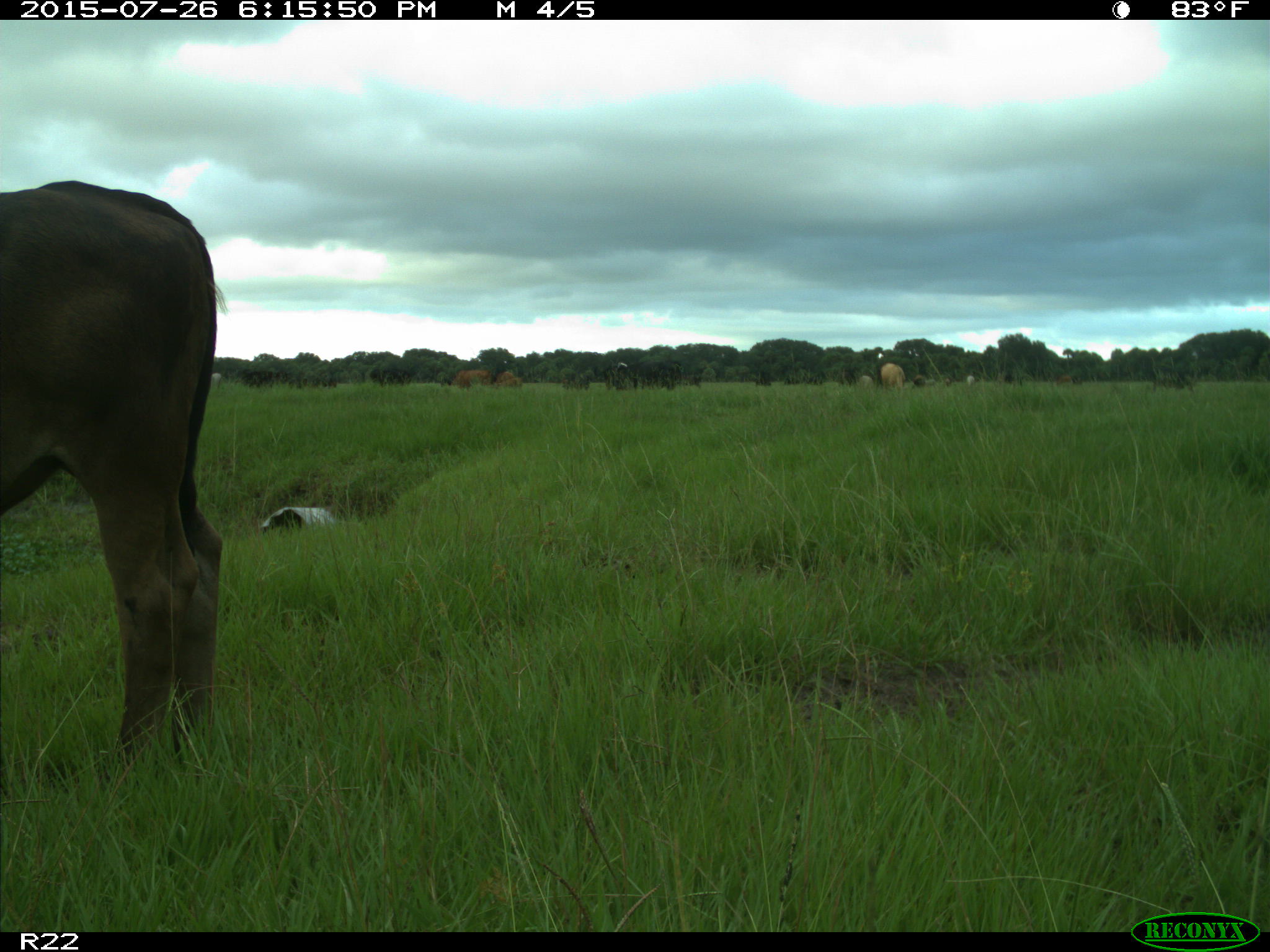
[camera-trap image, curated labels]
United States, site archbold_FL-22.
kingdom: Animalia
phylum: Chordata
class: Mammalia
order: Artiodactyla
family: Bovidae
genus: Bos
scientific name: Bos taurus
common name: domestic cow